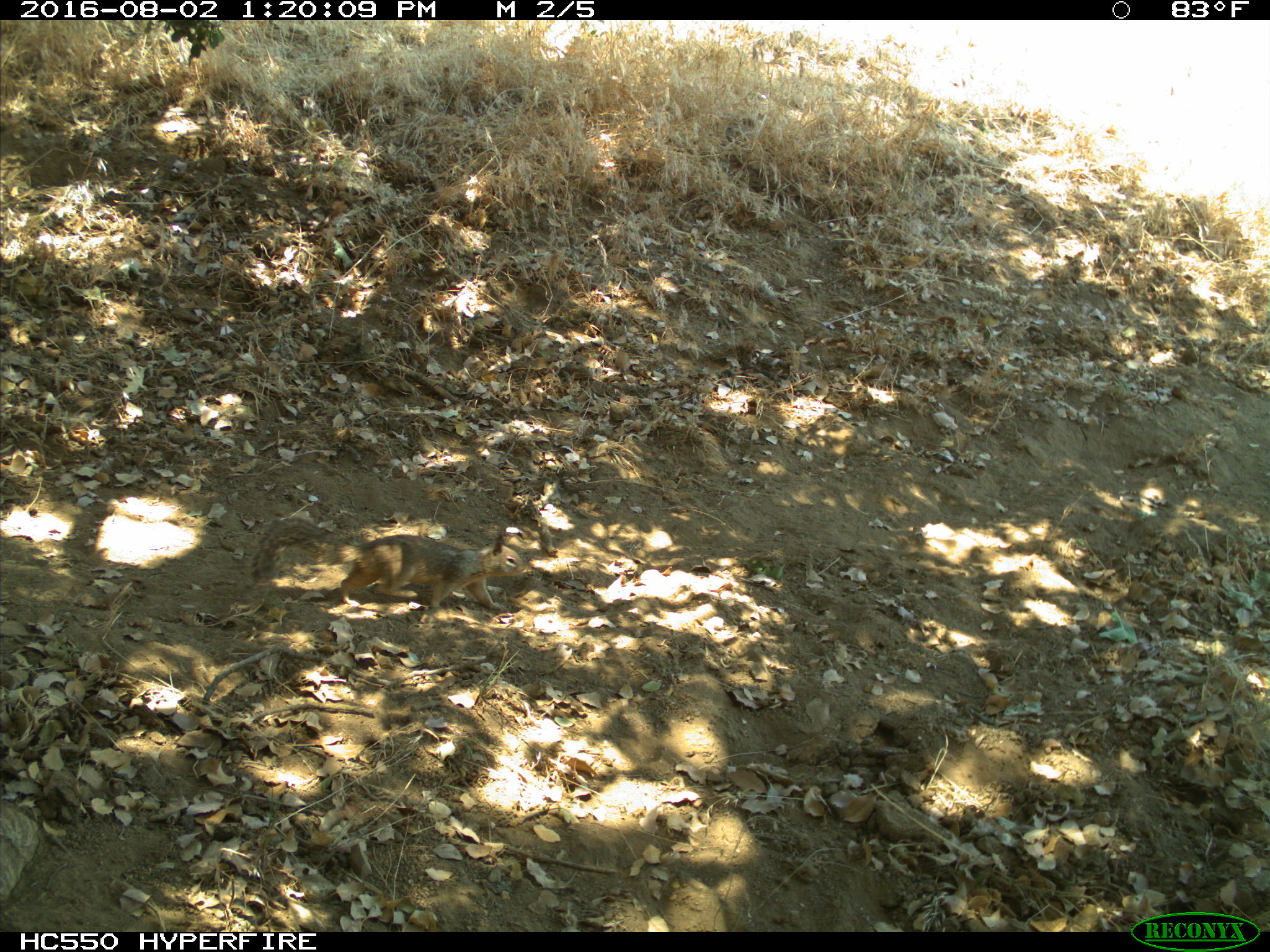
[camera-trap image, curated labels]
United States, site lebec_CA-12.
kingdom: Animalia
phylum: Chordata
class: Mammalia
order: Rodentia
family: Sciuridae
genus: Otospermophilus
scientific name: Otospermophilus beecheyi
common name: california ground squirrel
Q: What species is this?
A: Otospermophilus beecheyi (california ground squirrel).